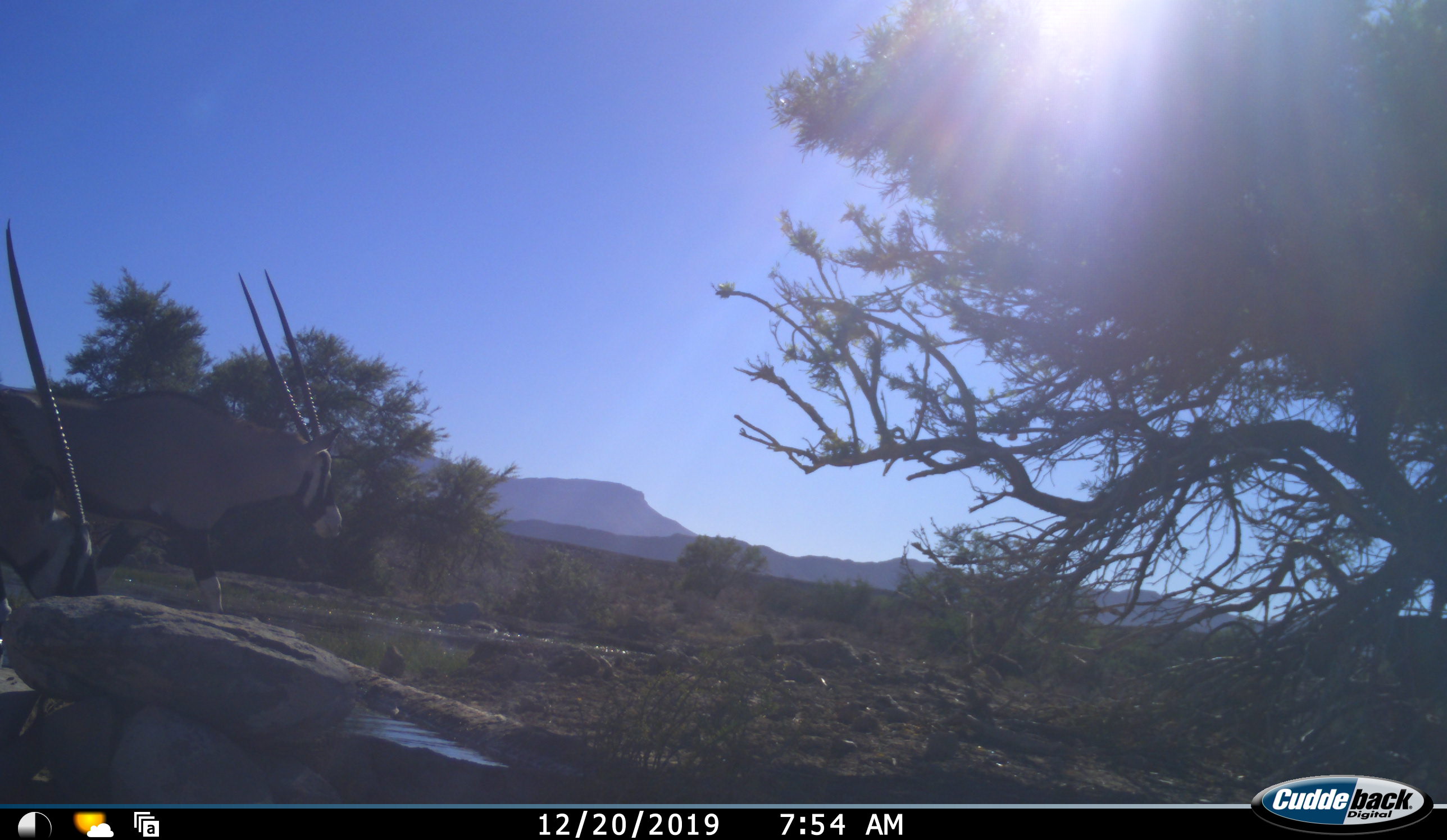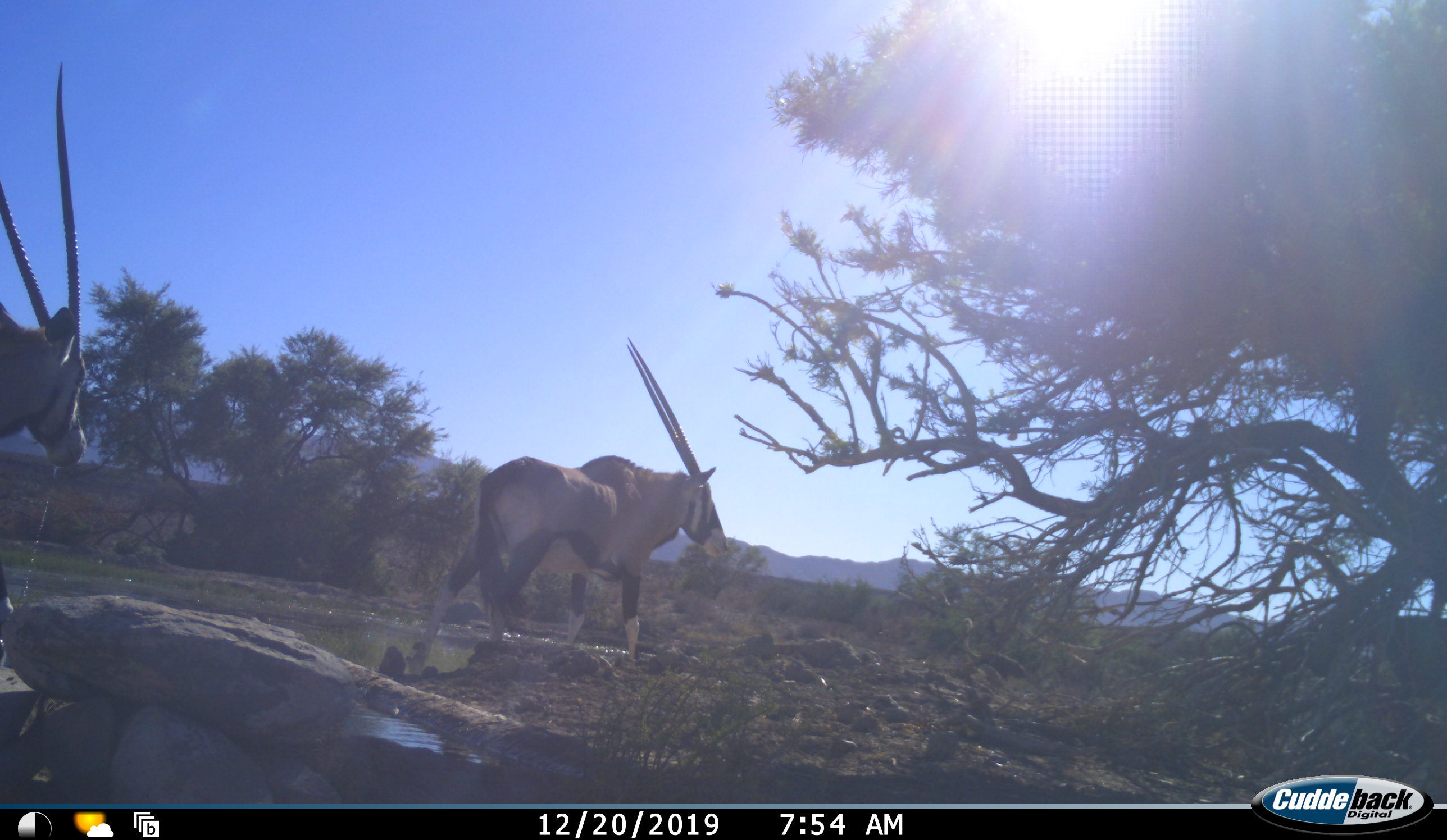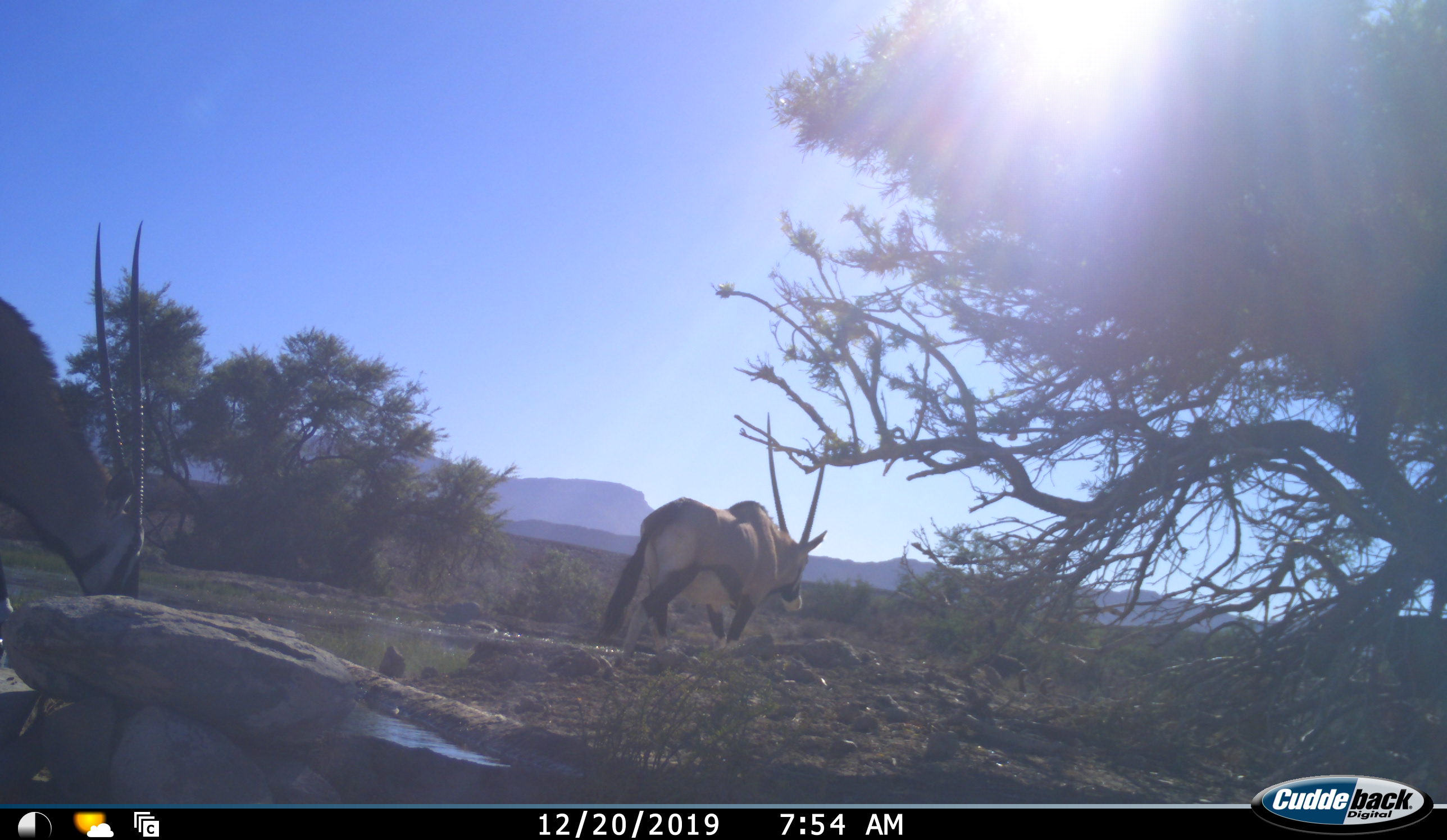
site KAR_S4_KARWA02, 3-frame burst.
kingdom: Animalia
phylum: Chordata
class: Mammalia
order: Artiodactyla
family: Bovidae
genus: Oryx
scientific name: Oryx gazella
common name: gemsbok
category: oryx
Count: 2.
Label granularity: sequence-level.